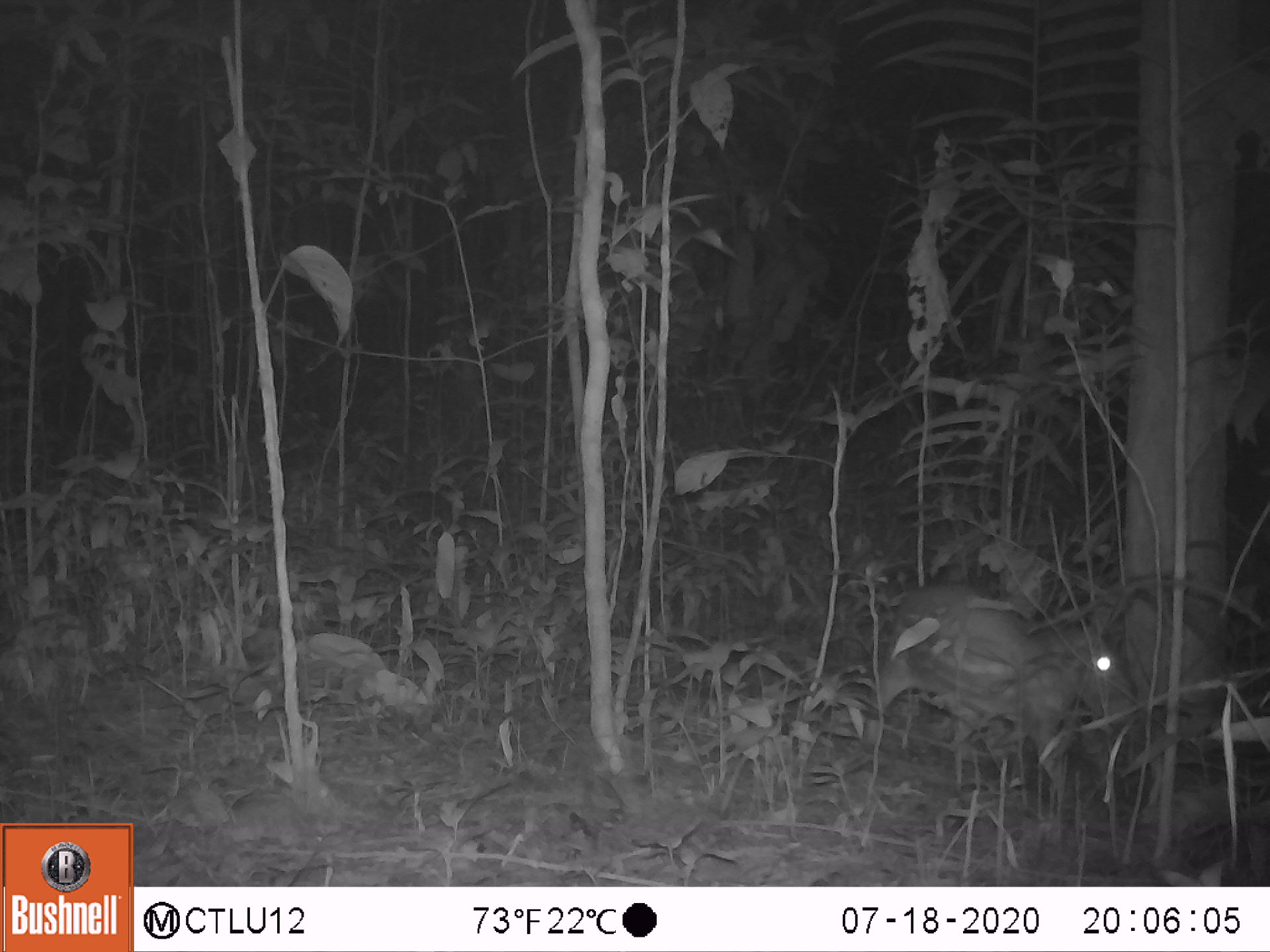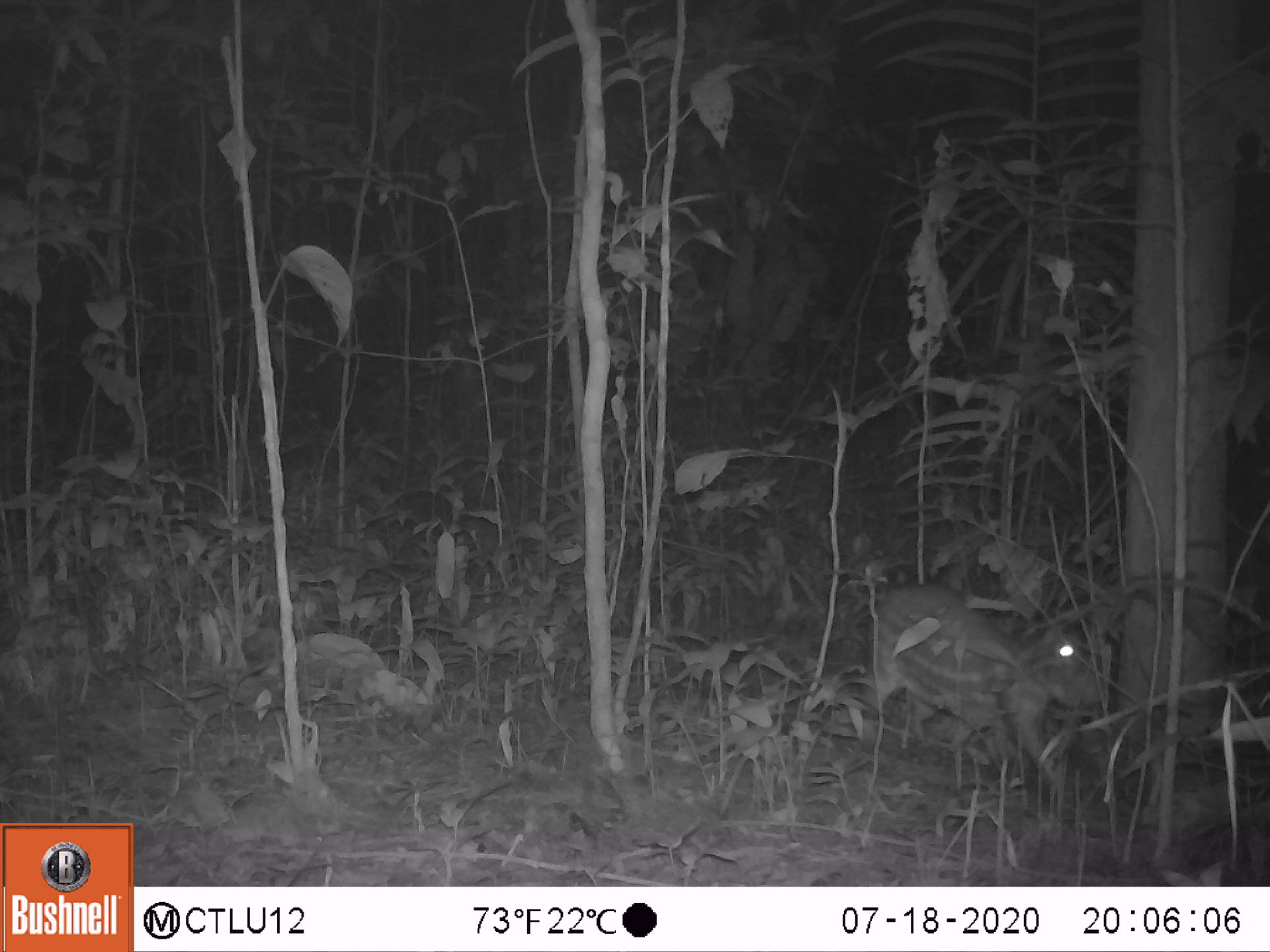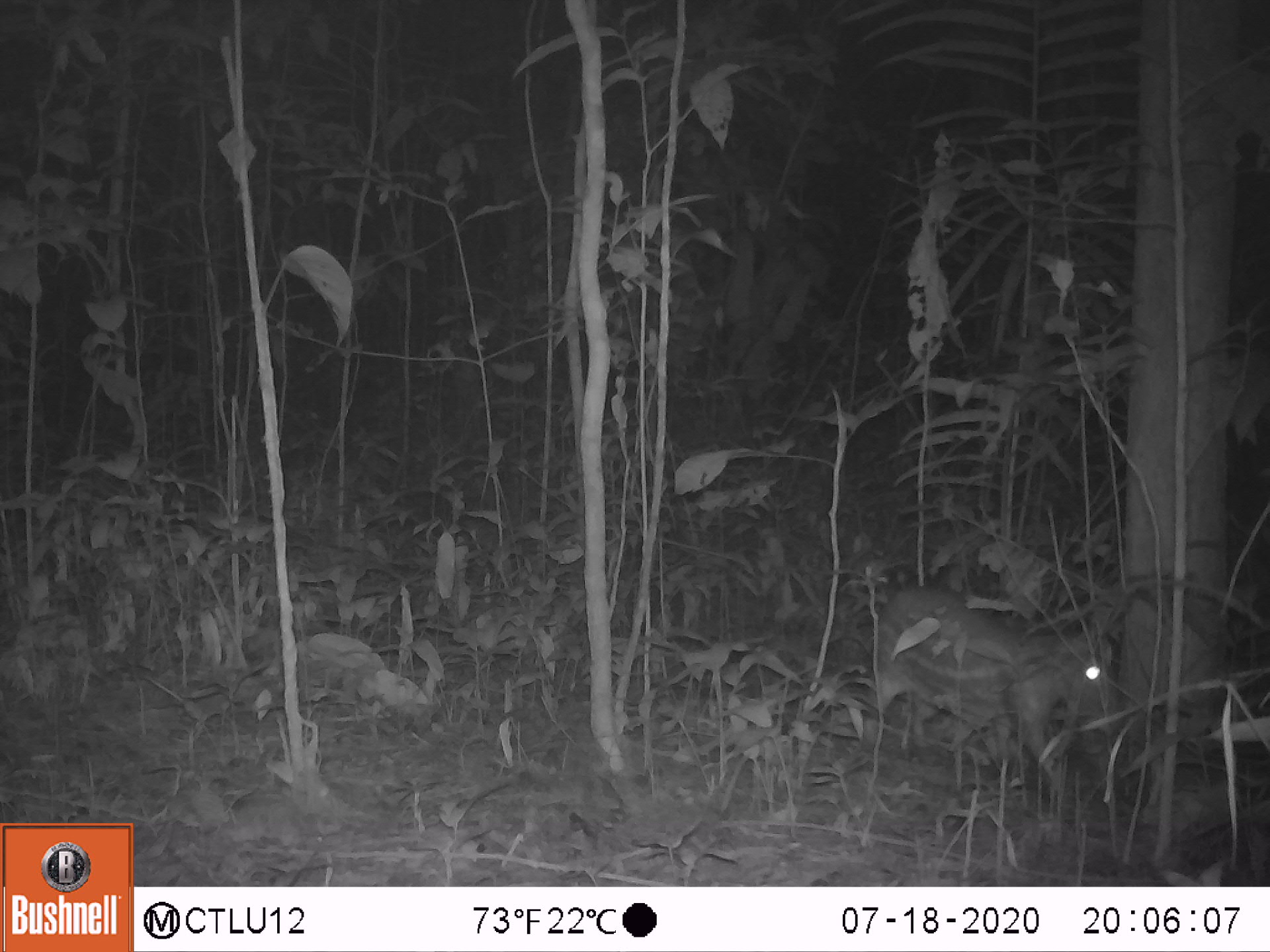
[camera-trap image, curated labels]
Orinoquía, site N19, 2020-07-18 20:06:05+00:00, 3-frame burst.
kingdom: Animalia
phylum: Chordata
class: Mammalia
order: Rodentia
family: Cuniculidae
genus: Cuniculus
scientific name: Cuniculus paca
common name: spotted paca